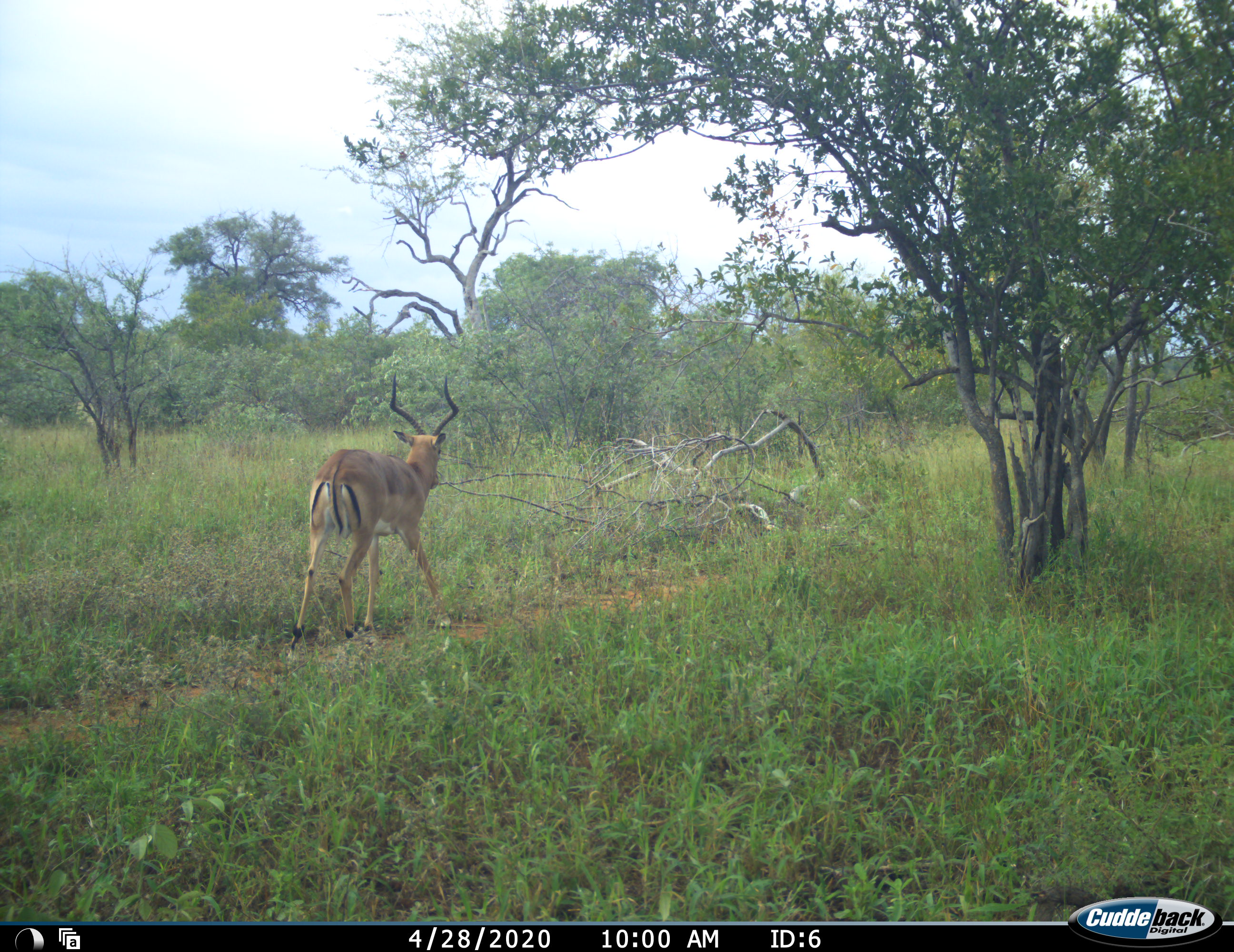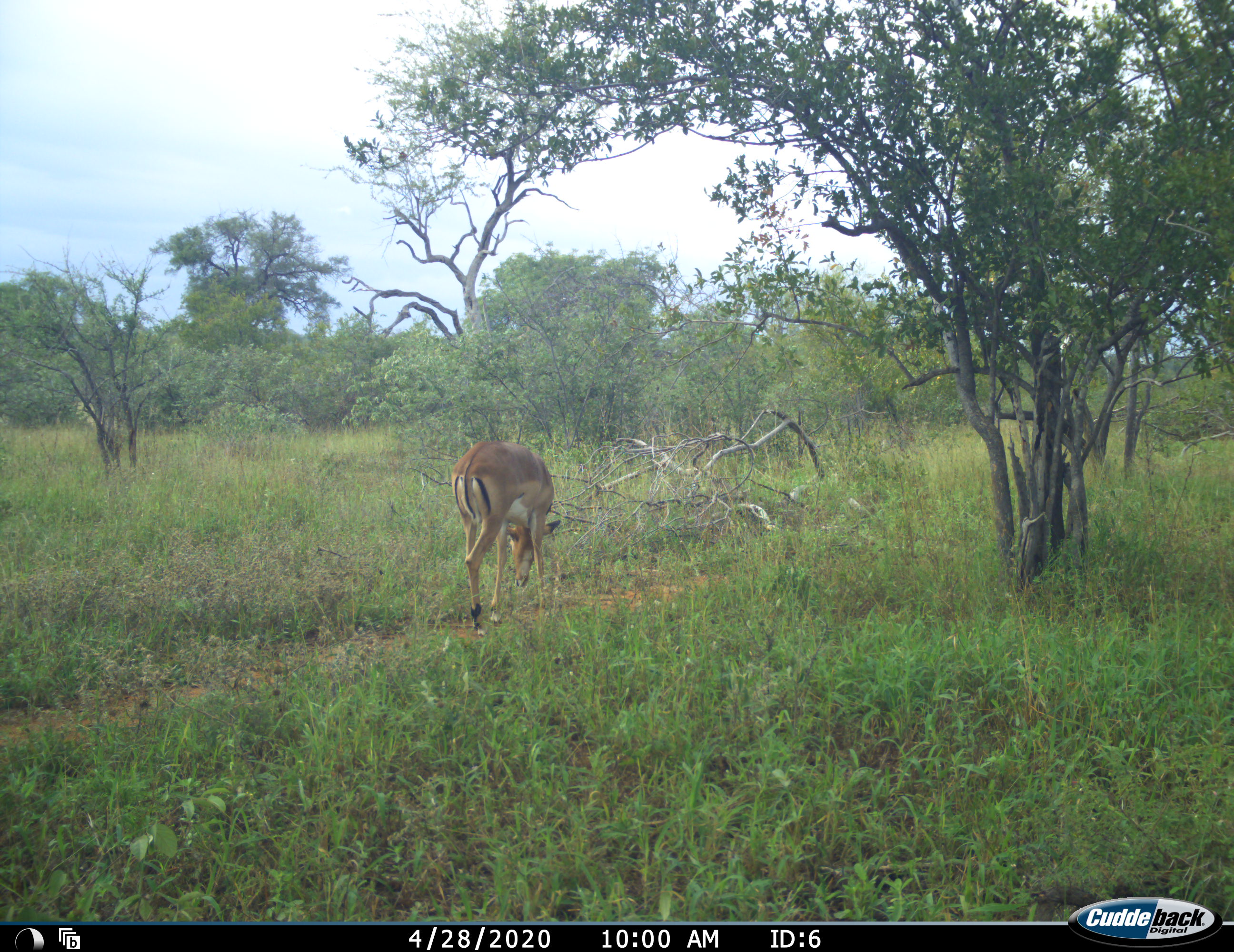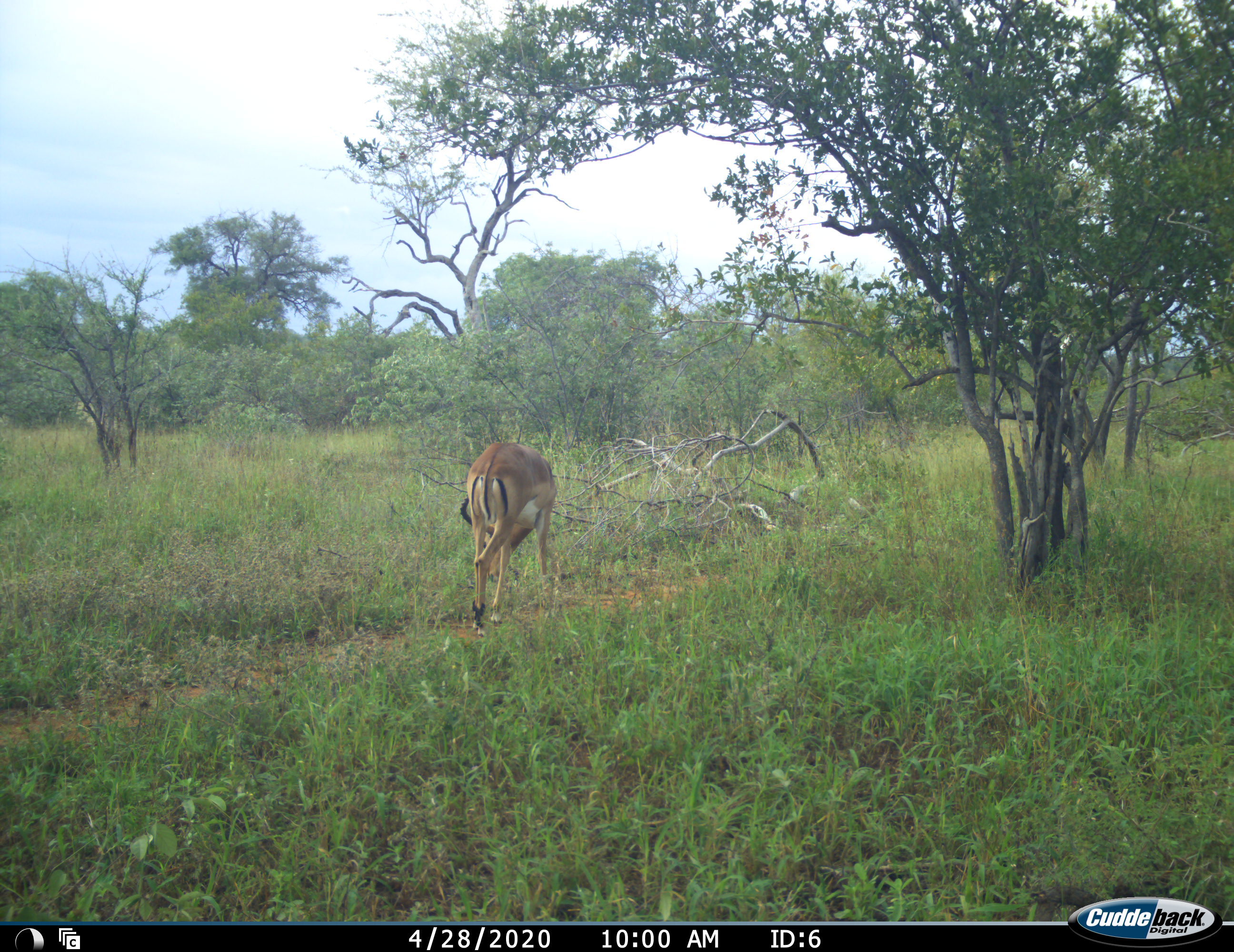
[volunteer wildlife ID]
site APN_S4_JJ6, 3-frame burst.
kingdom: Animalia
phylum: Chordata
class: Mammalia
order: Artiodactyla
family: Bovidae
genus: Aepyceros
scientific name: Aepyceros melampus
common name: impala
Impala (Aepyceros melampus), count 1. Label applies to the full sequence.